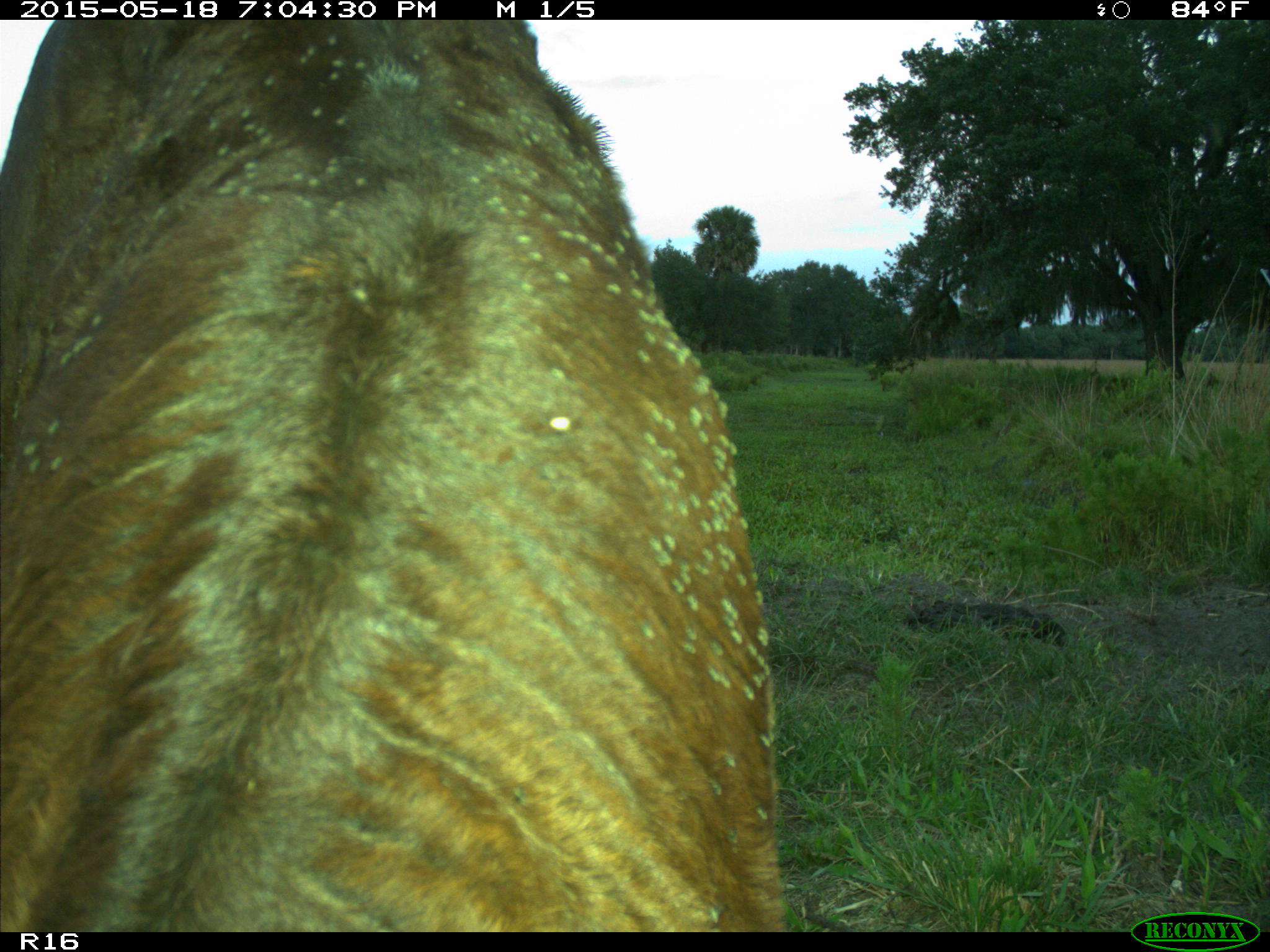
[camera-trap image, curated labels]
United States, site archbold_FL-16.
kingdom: Animalia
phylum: Chordata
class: Mammalia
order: Artiodactyla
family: Bovidae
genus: Bos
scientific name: Bos taurus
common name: domestic cow